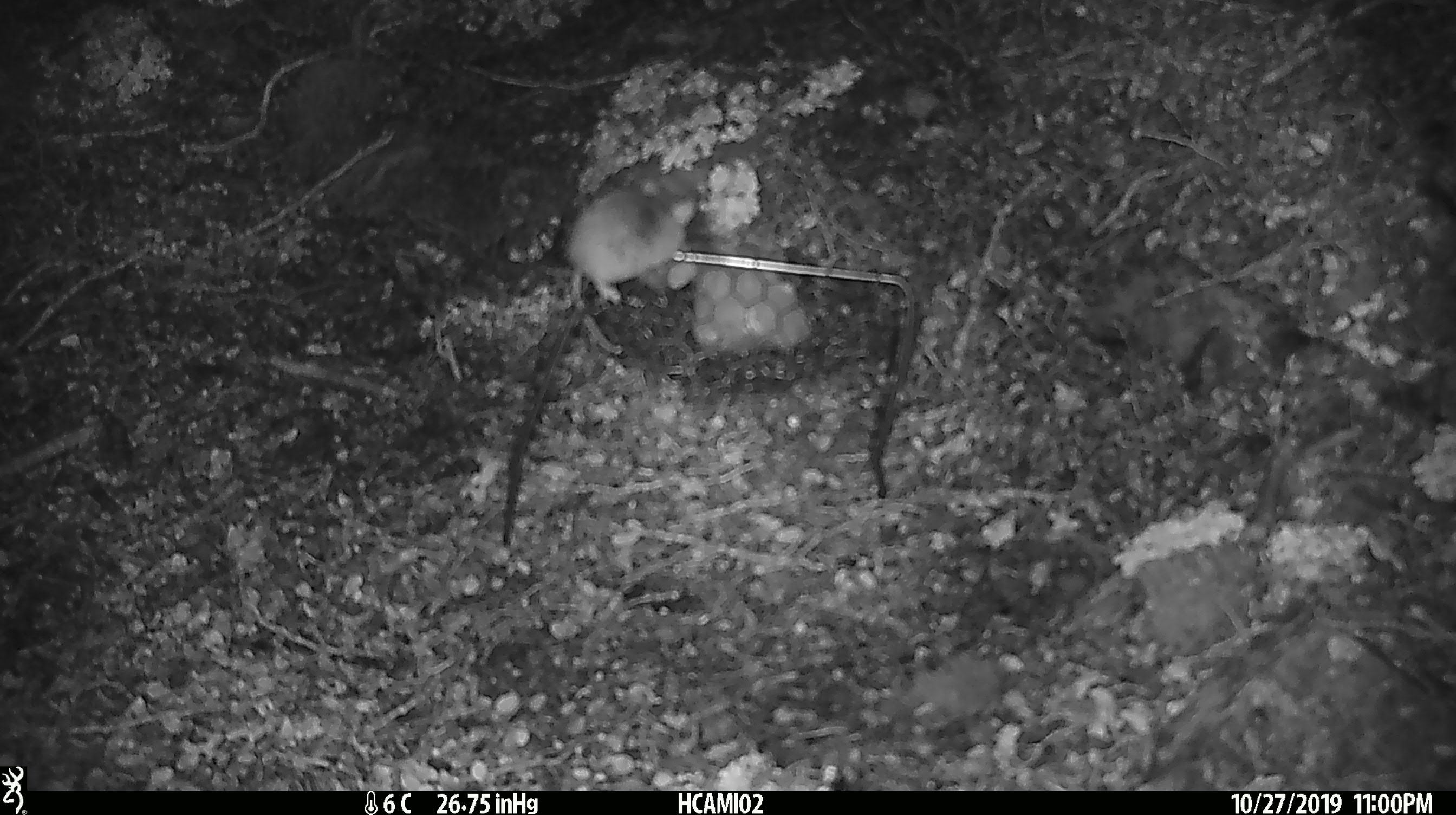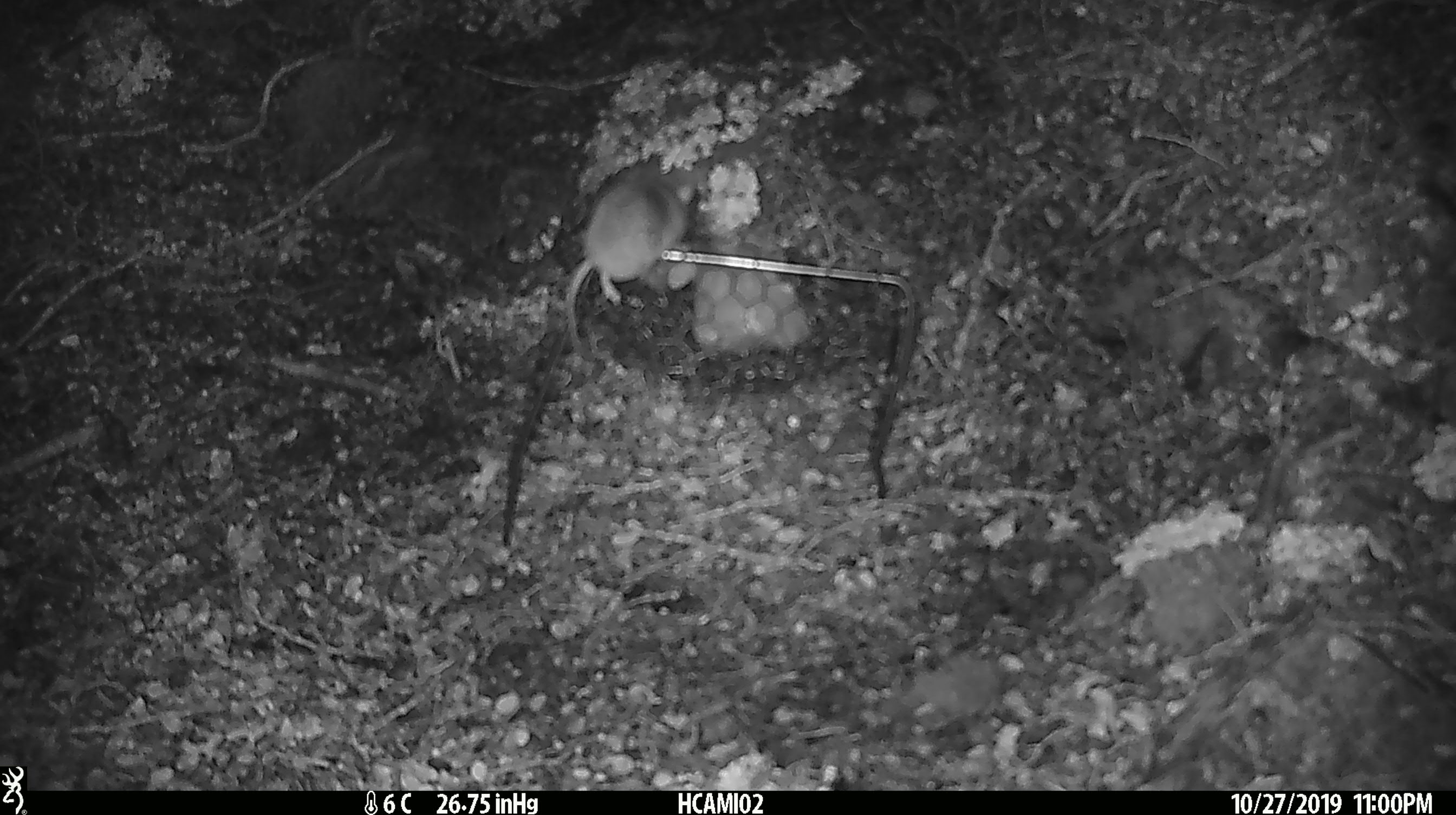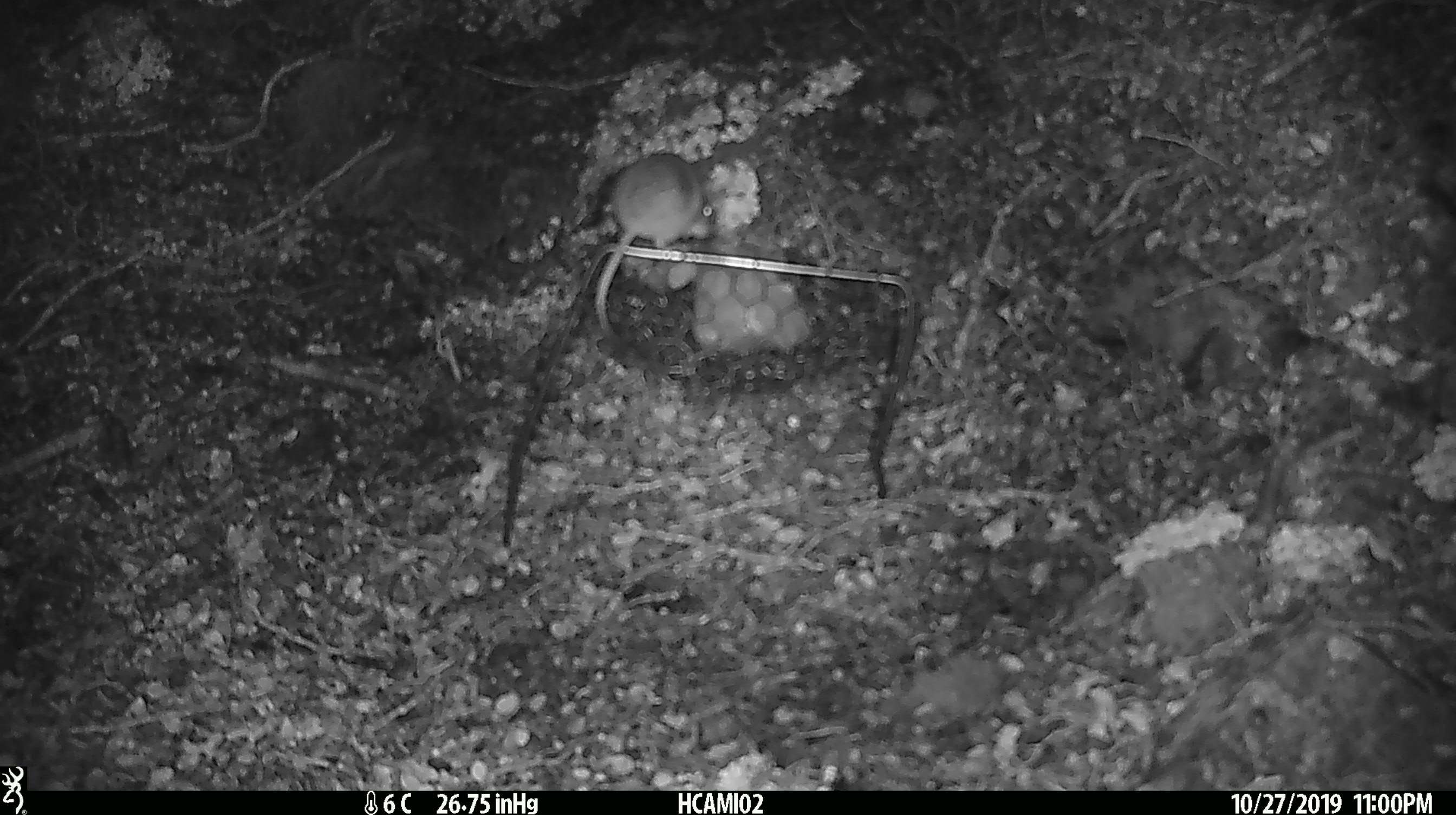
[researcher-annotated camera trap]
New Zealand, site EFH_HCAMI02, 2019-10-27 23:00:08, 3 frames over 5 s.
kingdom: Animalia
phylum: Chordata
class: Mammalia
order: Rodentia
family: Muridae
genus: Mus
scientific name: Mus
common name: mouse